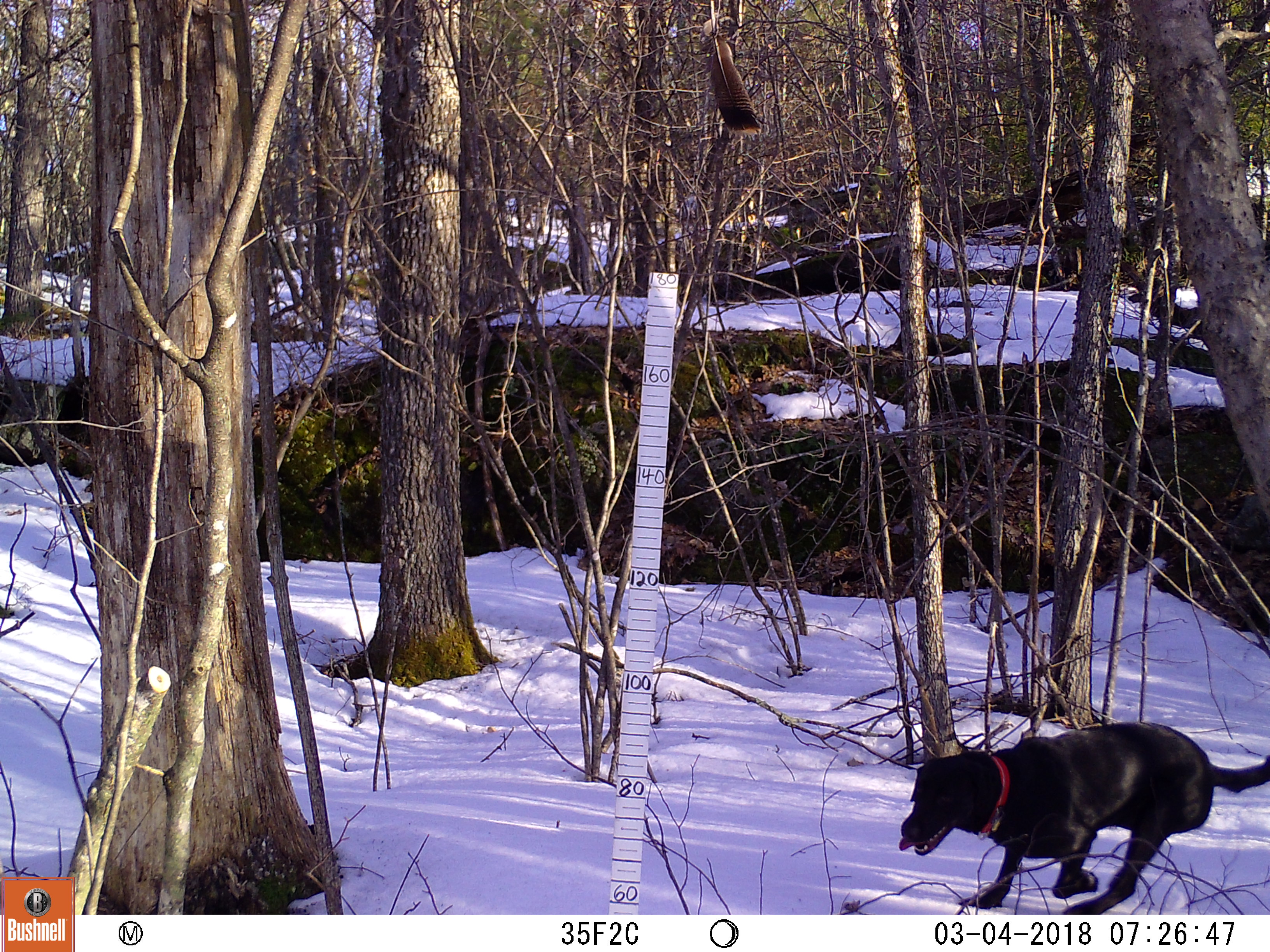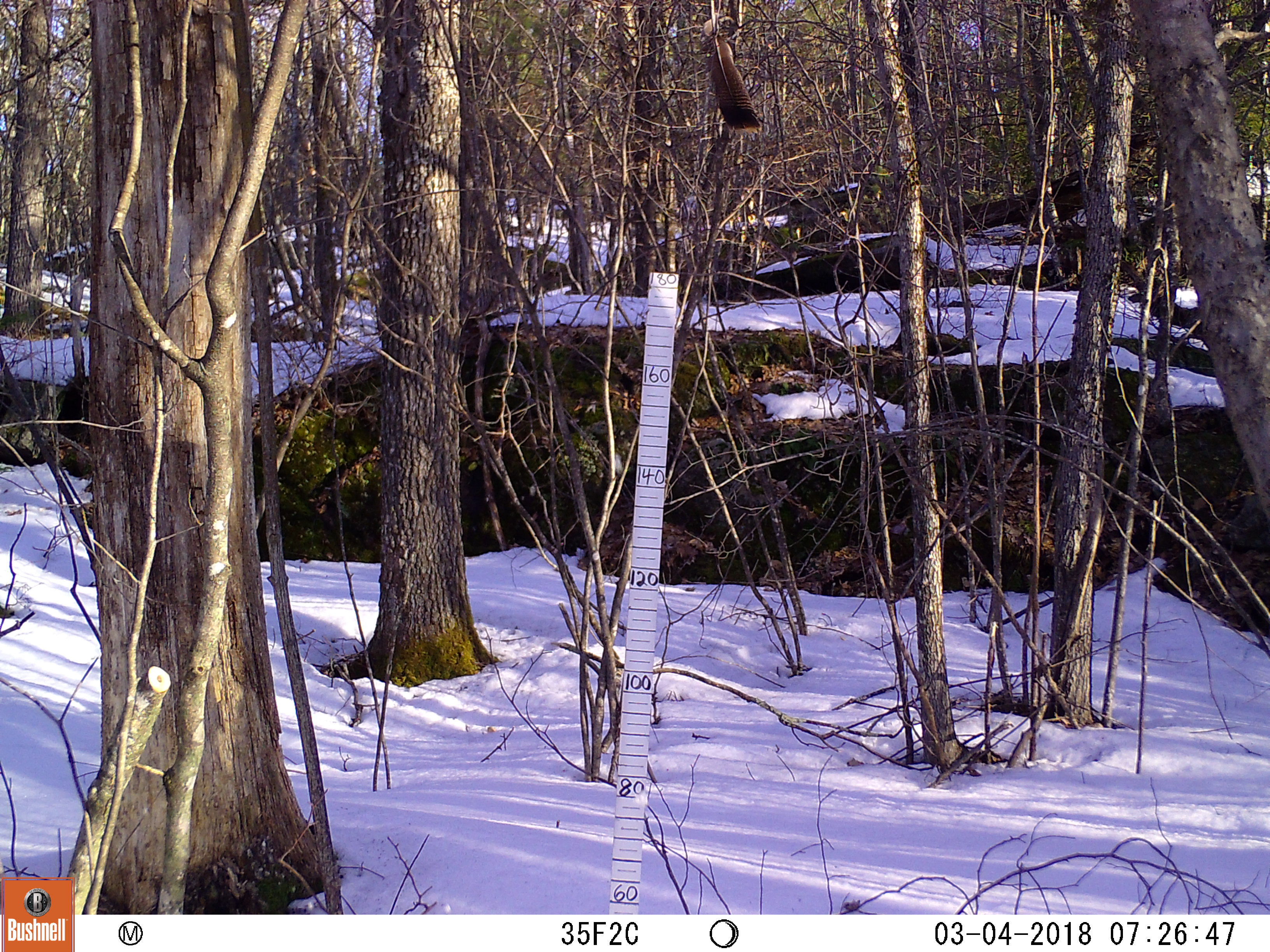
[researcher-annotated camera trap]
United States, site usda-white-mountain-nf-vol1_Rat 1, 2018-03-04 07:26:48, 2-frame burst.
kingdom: Animalia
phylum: Chordata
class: Mammalia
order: Carnivora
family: Canidae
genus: Canis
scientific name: Canis familiaris familiaris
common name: domestic dog